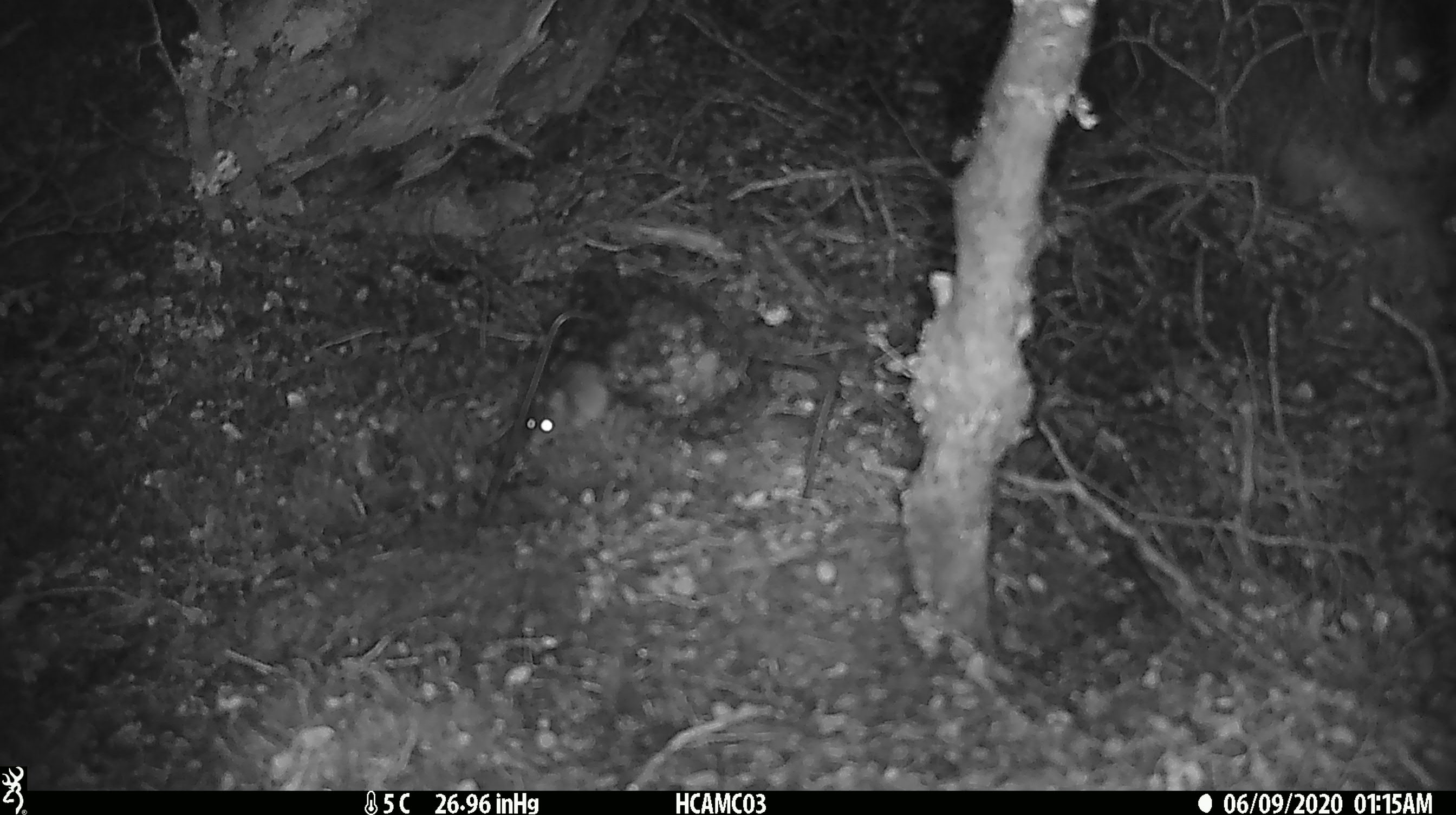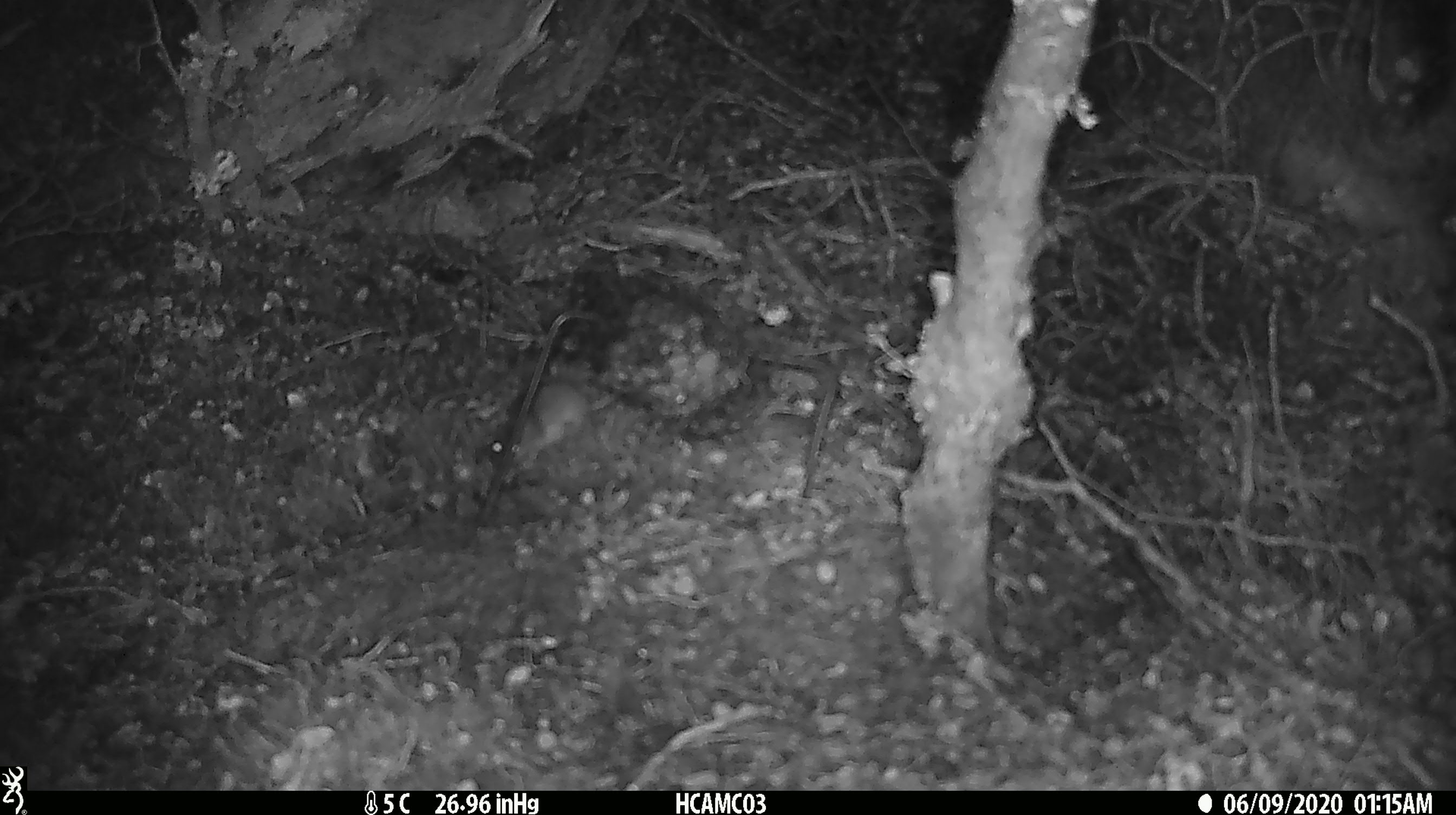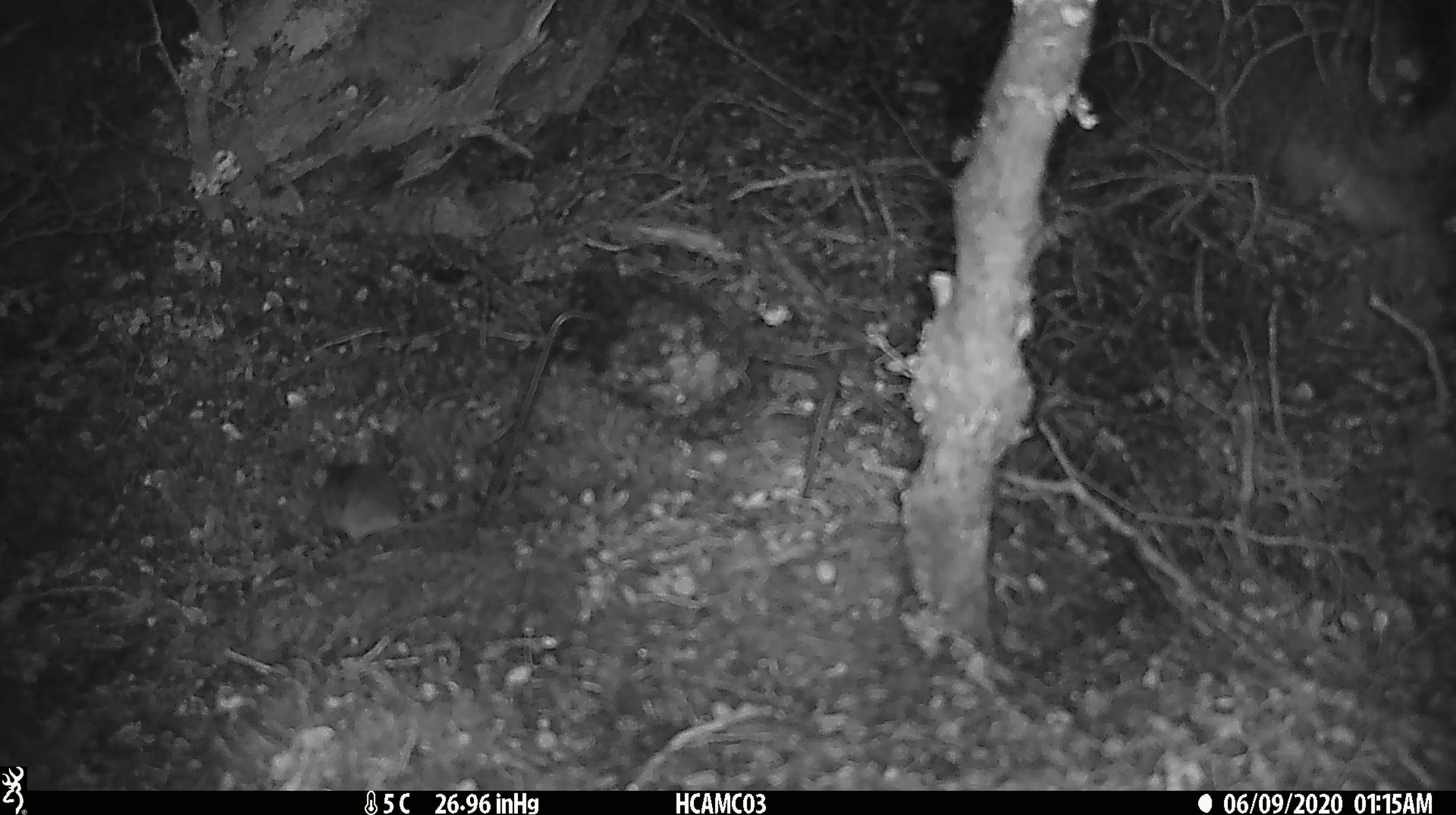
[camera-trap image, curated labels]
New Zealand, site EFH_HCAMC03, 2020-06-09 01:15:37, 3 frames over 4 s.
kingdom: Animalia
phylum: Chordata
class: Mammalia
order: Rodentia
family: Muridae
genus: Mus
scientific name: Mus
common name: mouse